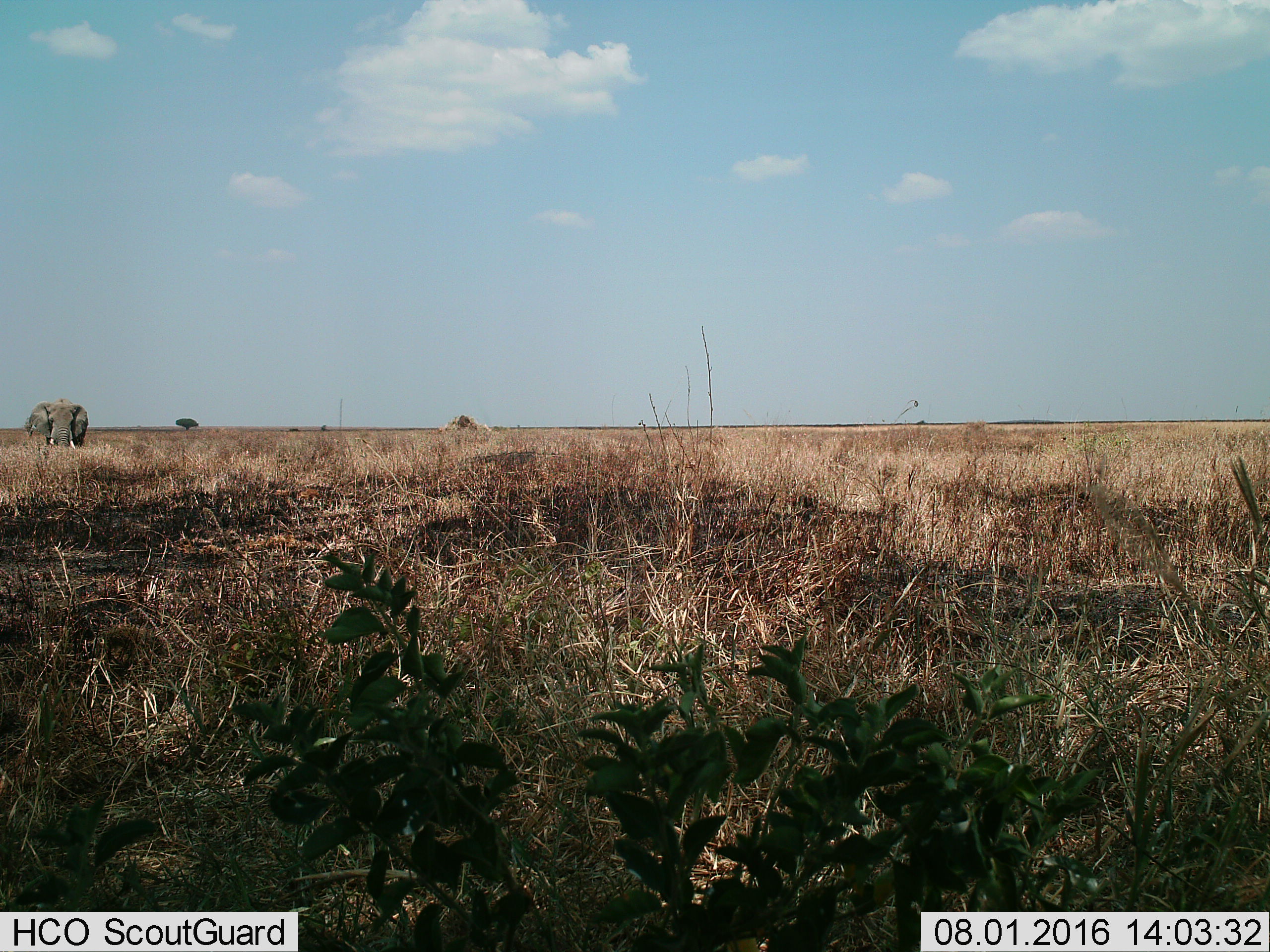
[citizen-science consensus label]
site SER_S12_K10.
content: unidentified animal